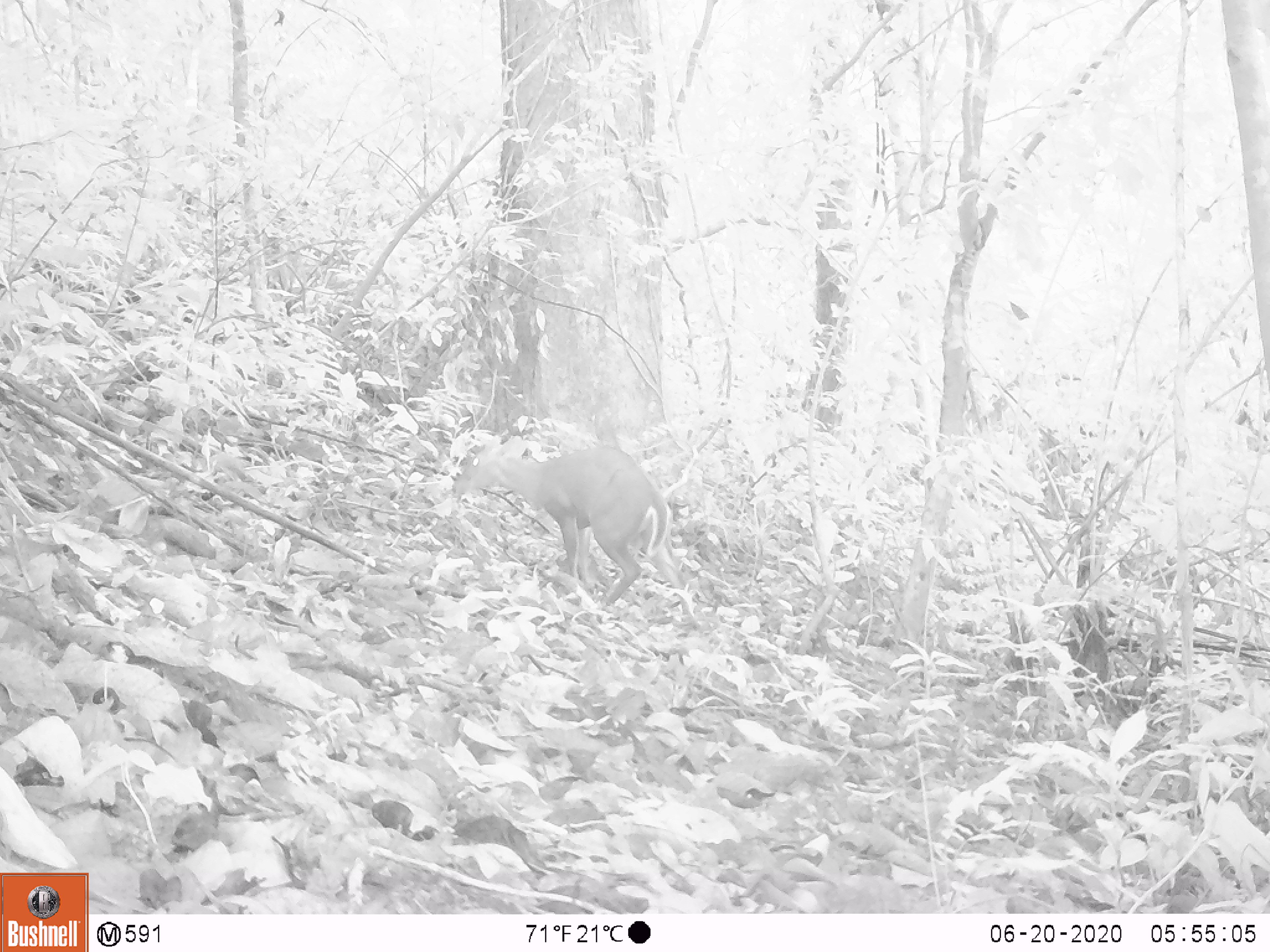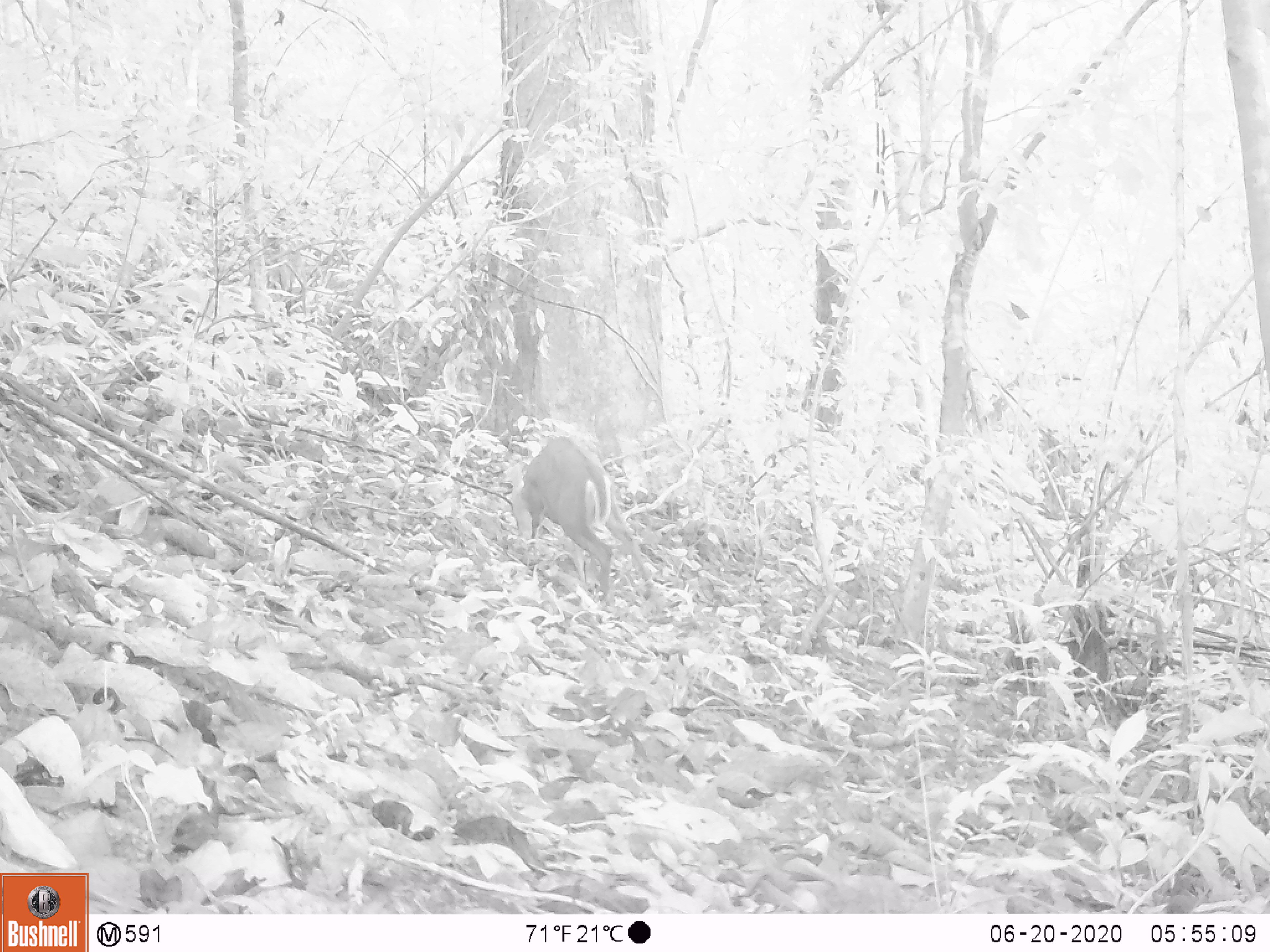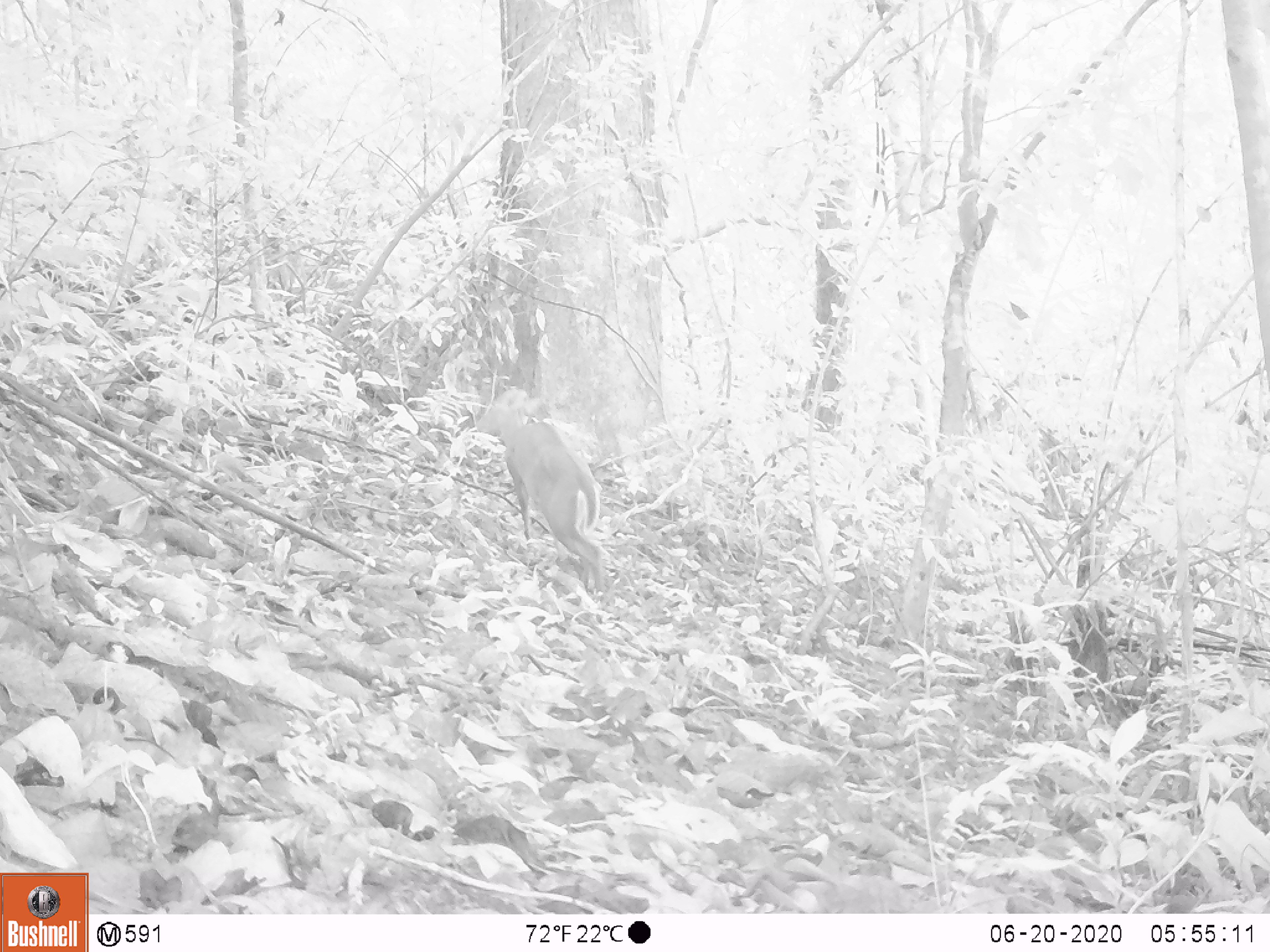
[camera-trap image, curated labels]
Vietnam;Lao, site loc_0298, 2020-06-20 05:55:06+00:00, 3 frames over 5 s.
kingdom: Animalia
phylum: Chordata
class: Mammalia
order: Artiodactyla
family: Cervidae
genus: Muntiacus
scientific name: Muntiacus rooseveltorum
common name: roosevelt's muntjac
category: roosevelts muntjac group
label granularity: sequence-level